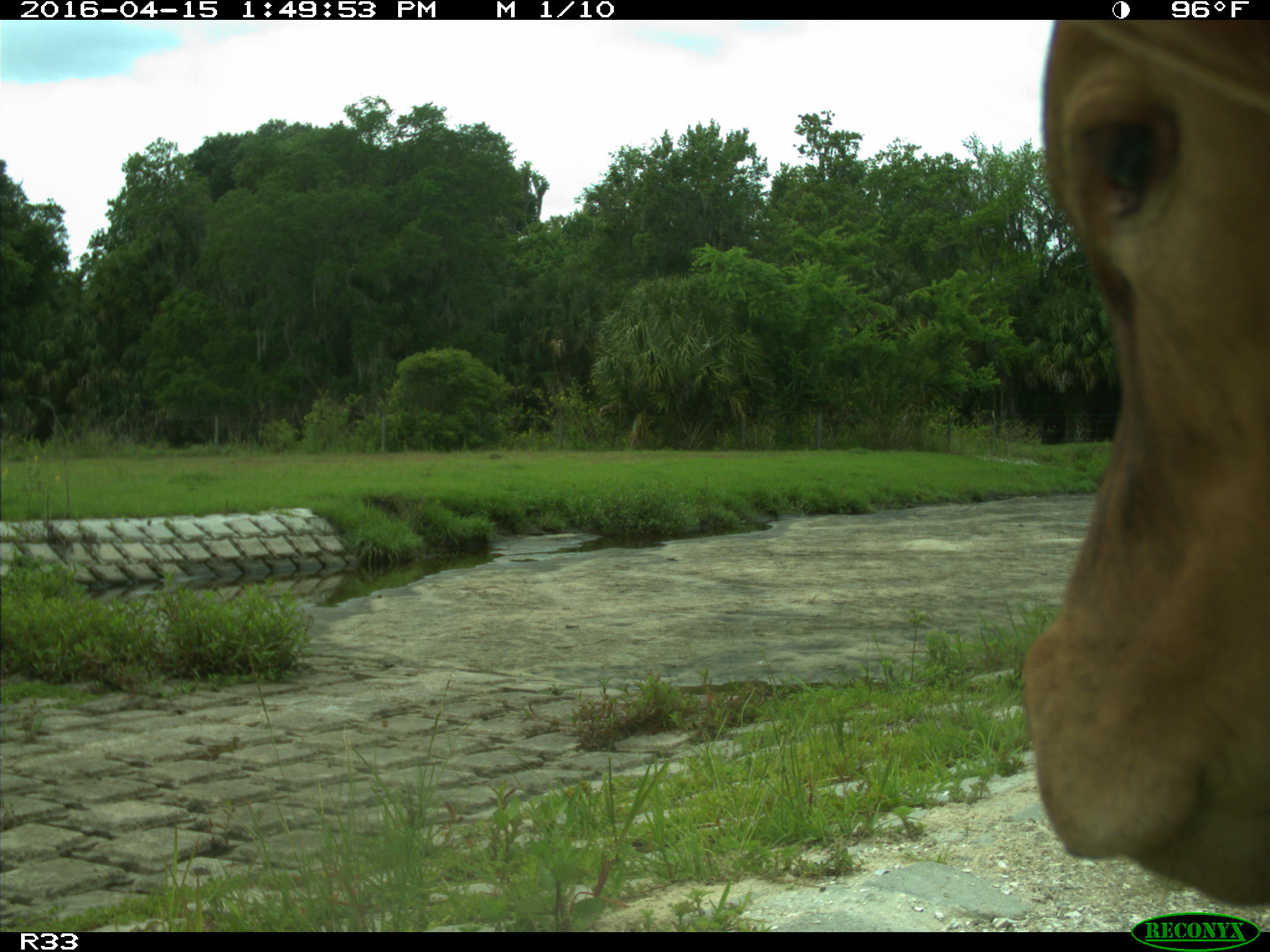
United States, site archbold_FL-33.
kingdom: Animalia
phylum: Chordata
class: Mammalia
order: Artiodactyla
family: Bovidae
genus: Bos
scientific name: Bos taurus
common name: domestic cow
Bos taurus (domestic cow).